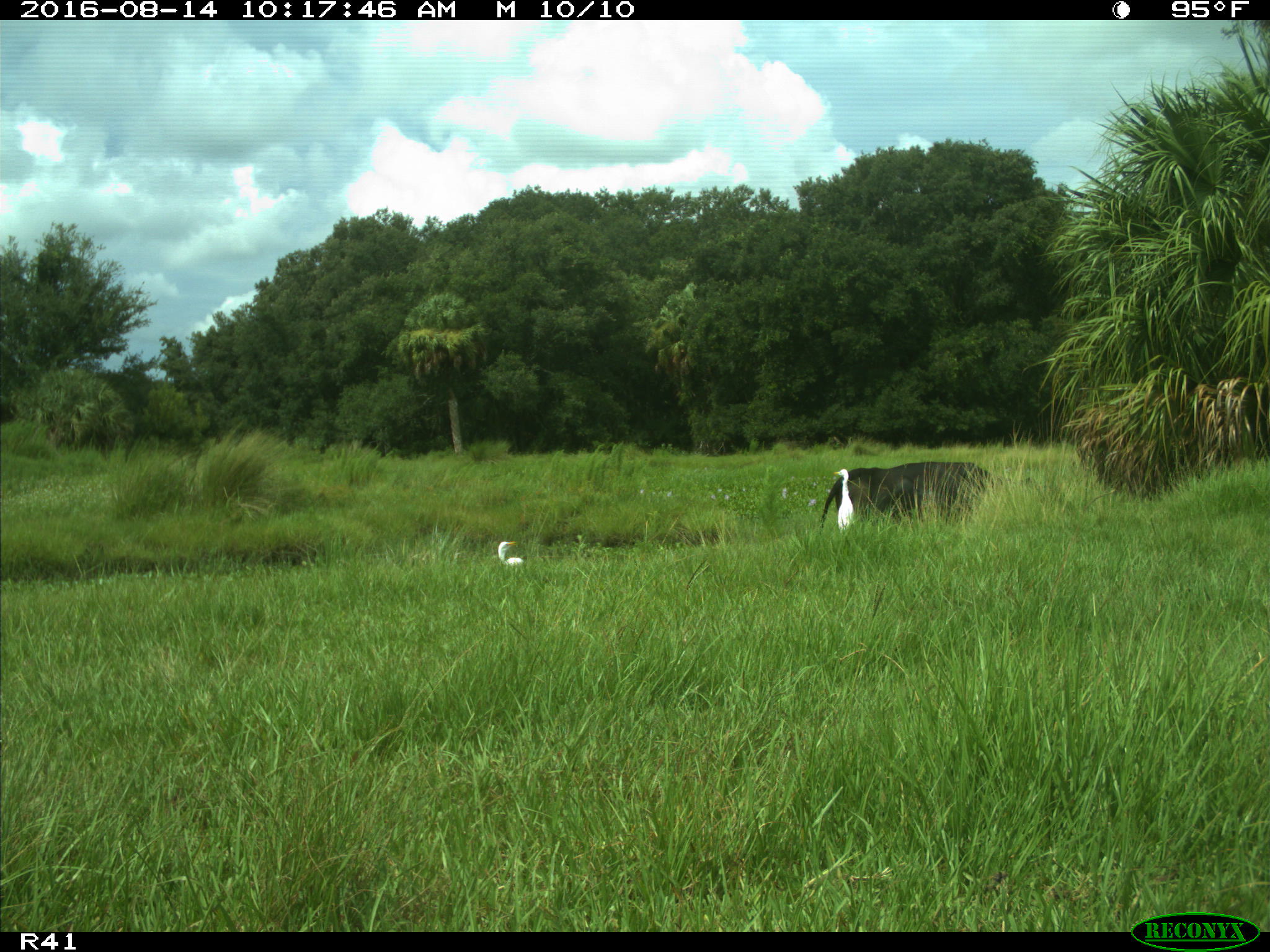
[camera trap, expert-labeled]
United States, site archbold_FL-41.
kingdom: Animalia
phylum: Chordata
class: Mammalia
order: Artiodactyla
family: Bovidae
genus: Bos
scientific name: Bos taurus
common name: domestic cow